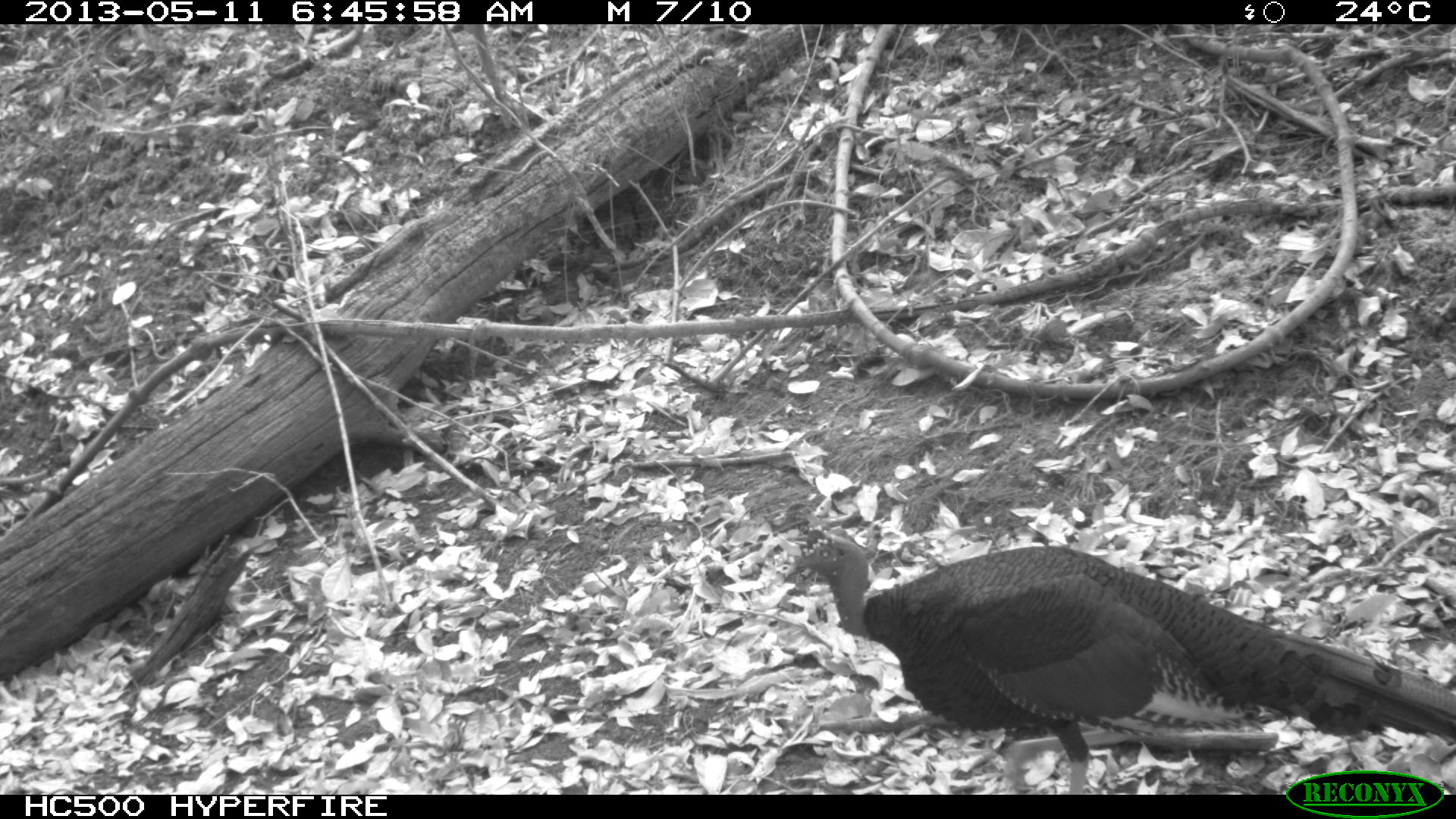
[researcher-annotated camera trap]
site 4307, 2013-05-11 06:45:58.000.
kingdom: Animalia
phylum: Chordata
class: Aves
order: Galliformes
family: Phasianidae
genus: Meleagris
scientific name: Meleagris ocellata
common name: ocellated turkey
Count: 1.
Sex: male.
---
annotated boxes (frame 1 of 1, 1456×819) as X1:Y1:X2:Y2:
meleagris ocellata: 779:534:1456:790